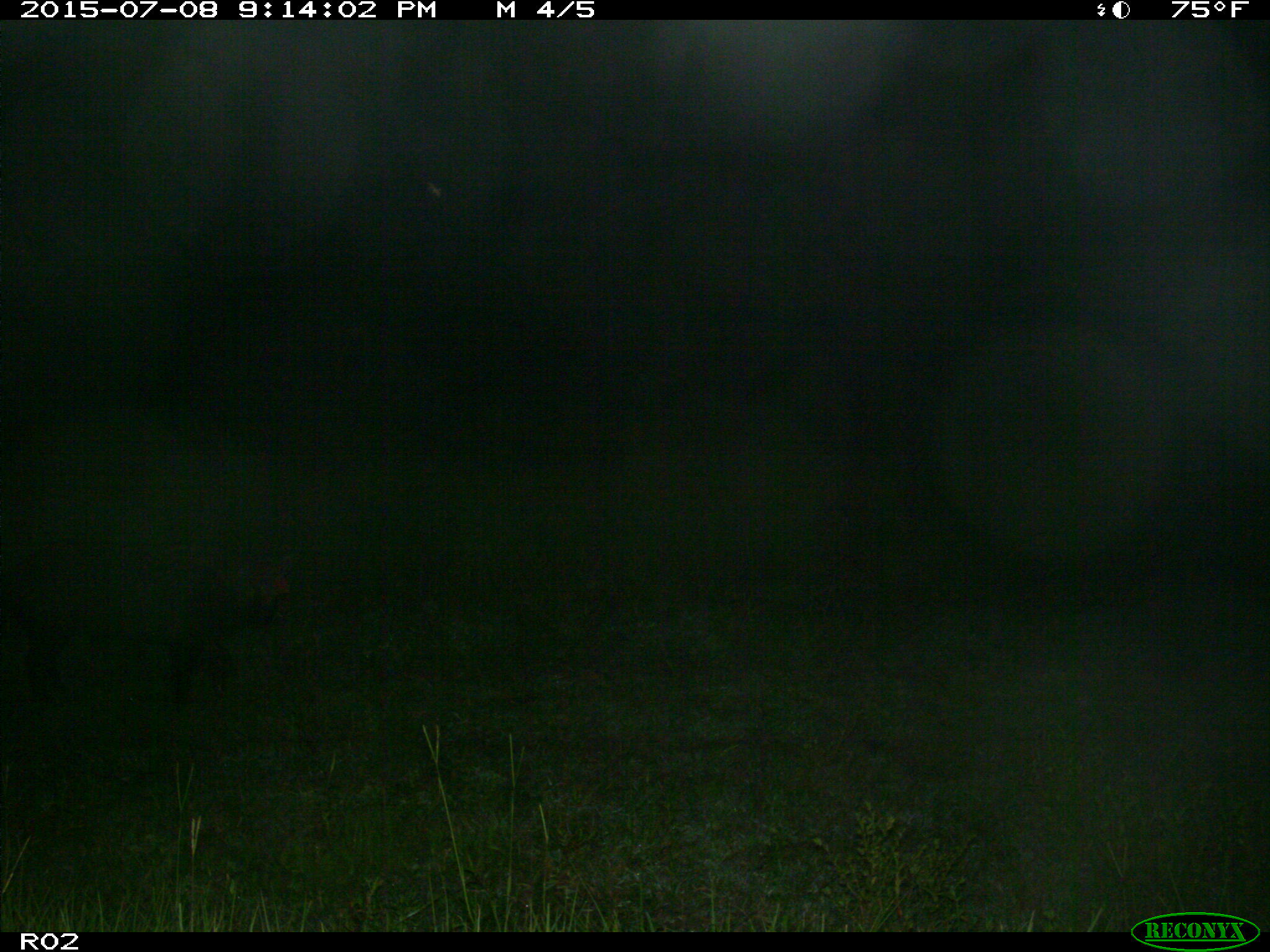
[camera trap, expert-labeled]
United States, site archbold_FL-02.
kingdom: Animalia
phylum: Chordata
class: Mammalia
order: Artiodactyla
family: Suidae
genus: Sus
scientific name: Sus scrofa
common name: wild boar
Sus scrofa (wild boar).